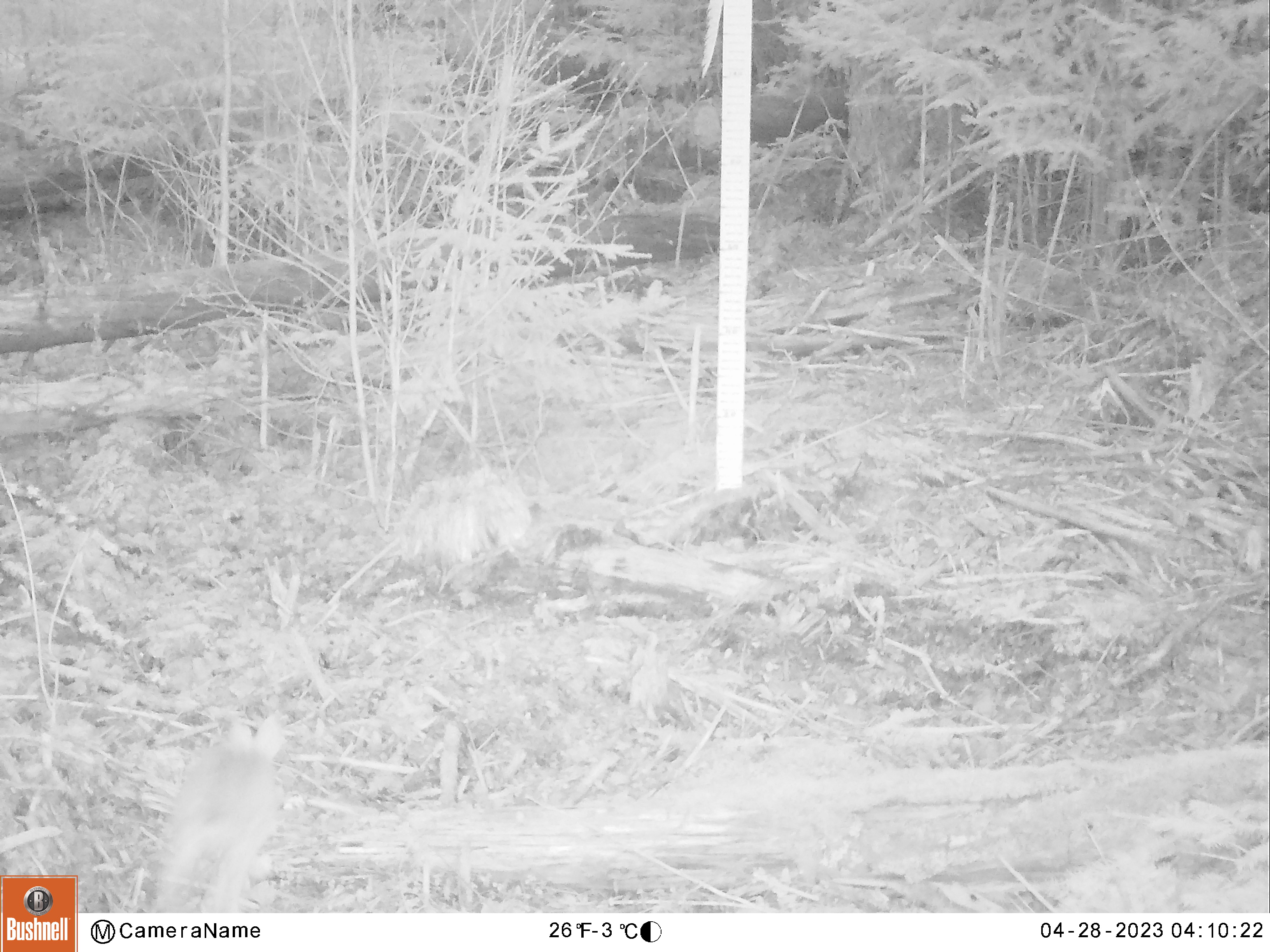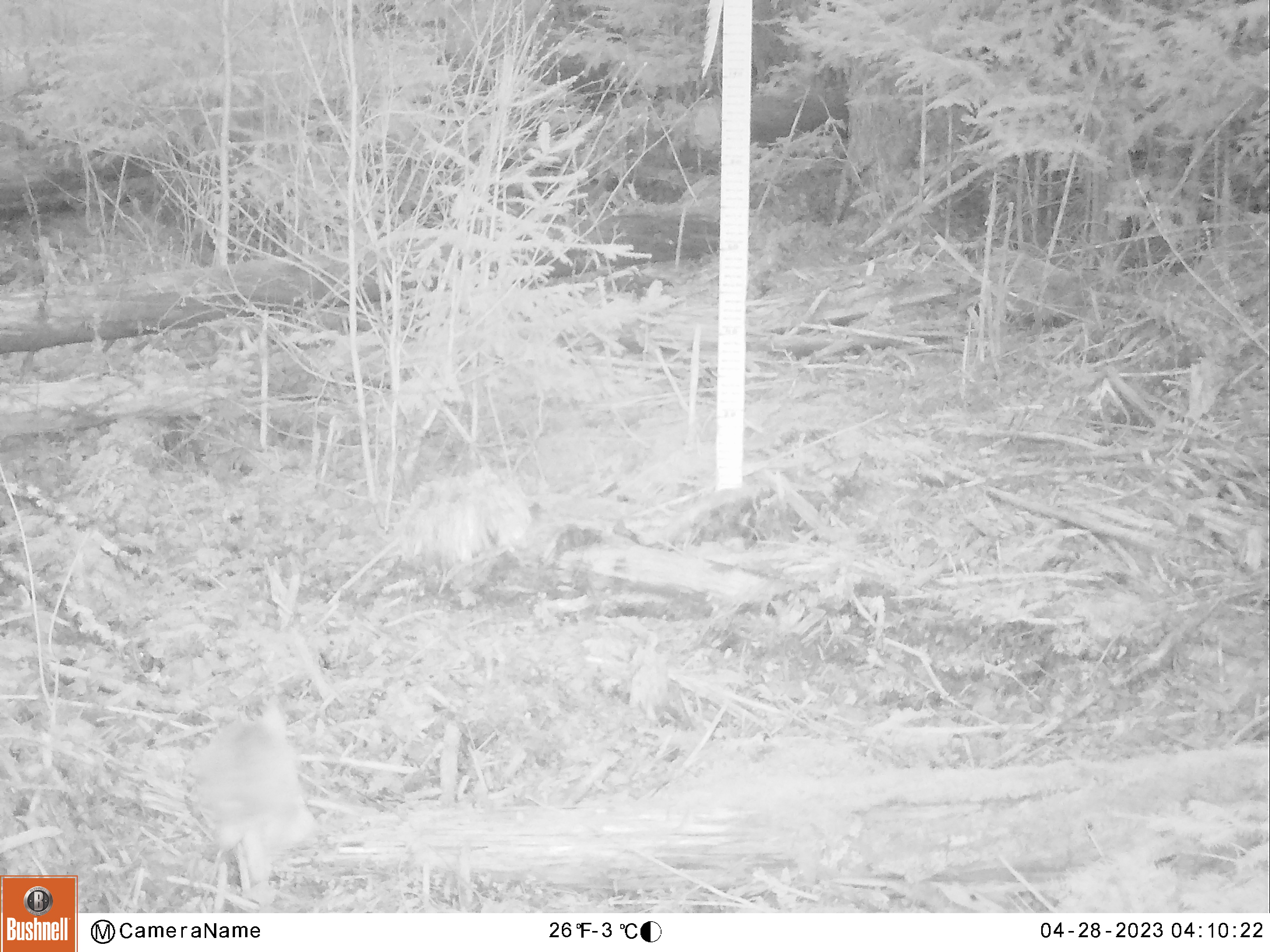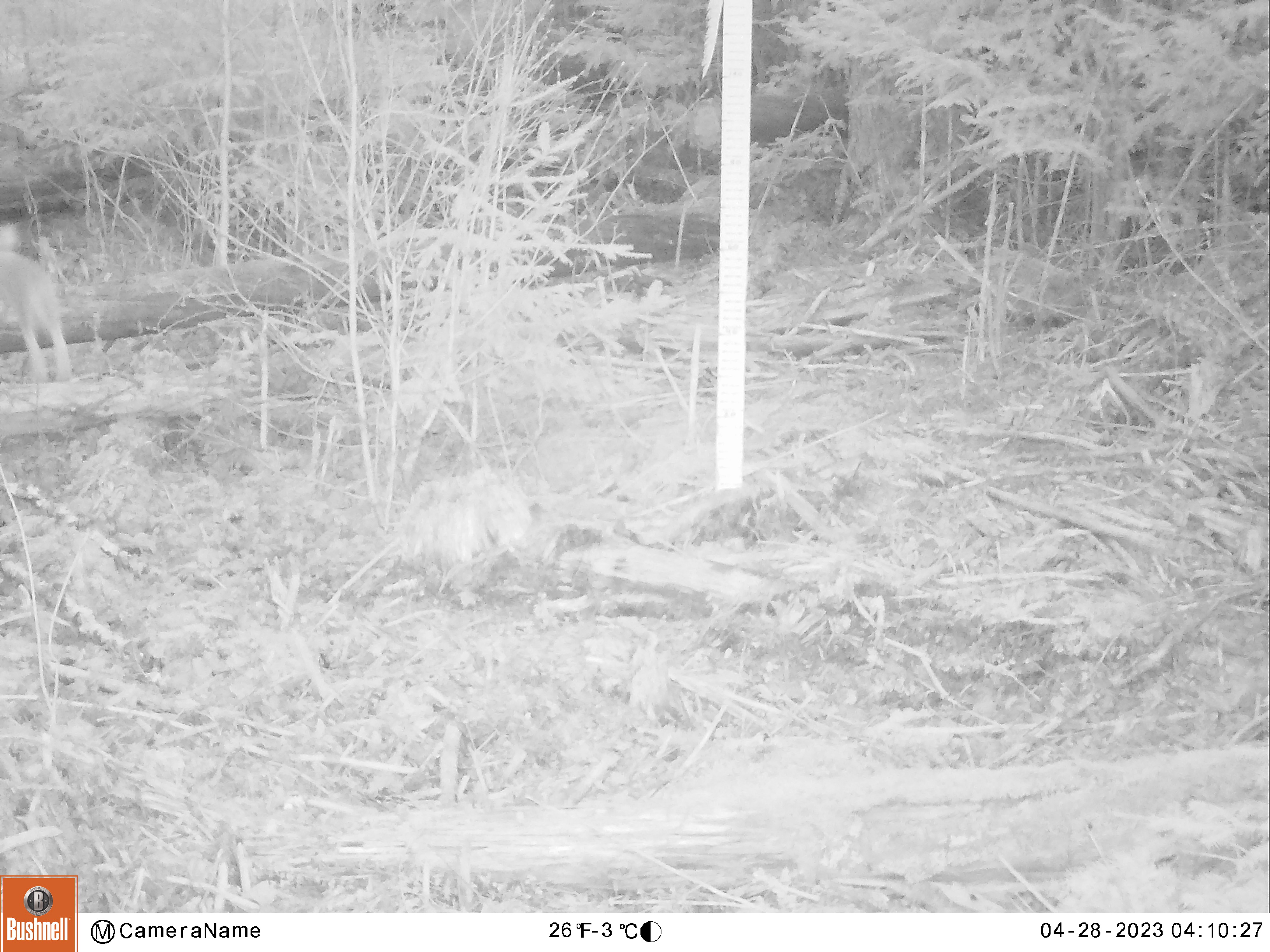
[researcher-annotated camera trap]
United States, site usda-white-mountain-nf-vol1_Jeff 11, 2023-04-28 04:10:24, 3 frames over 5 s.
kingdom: Animalia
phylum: Chordata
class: Mammalia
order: Lagomorpha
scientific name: Lagomorpha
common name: rabbit or hare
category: rabbit or hare sp.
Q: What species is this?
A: Rabbit or hare sp. (rabbit or hare) (Lagomorpha).